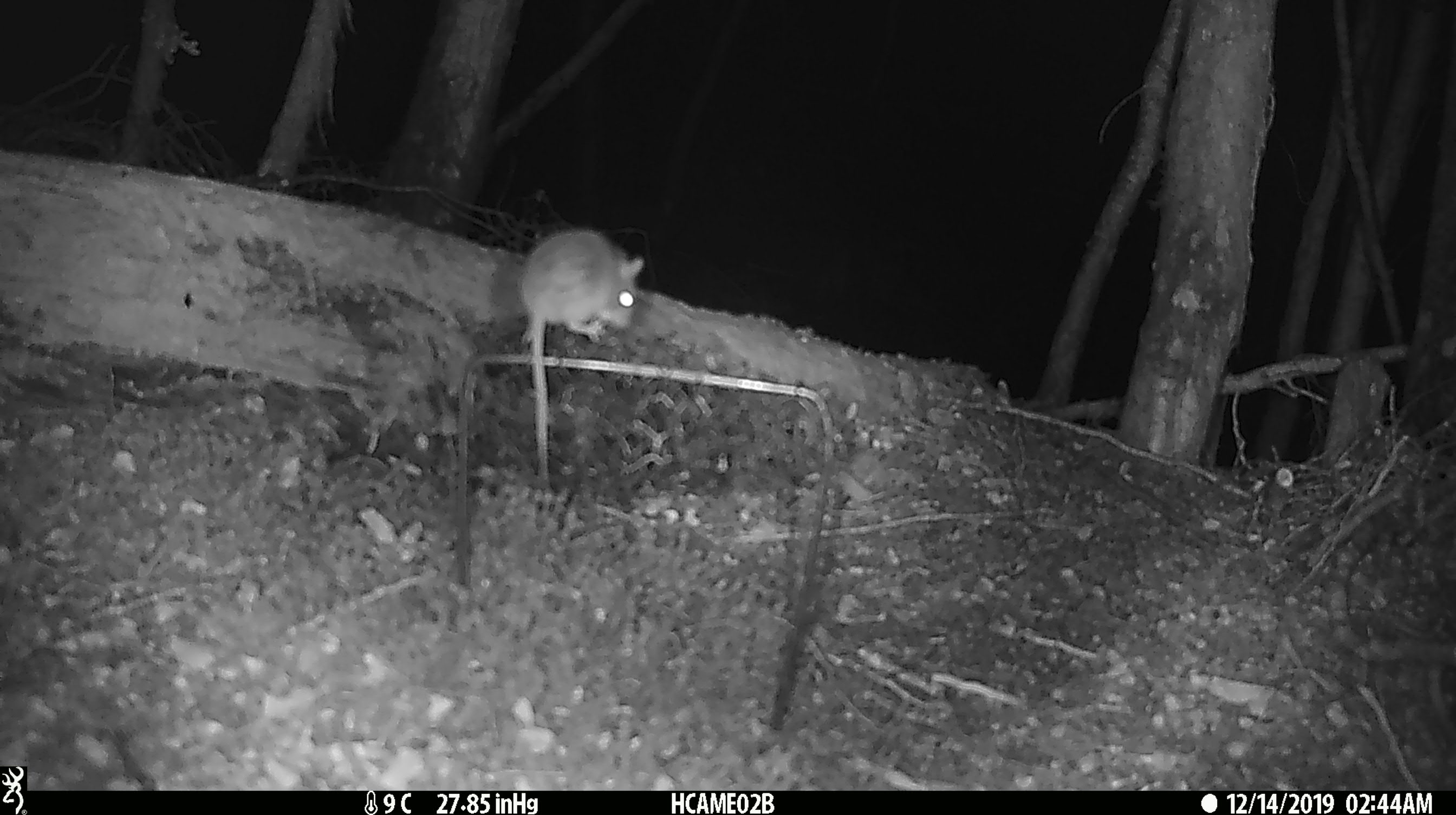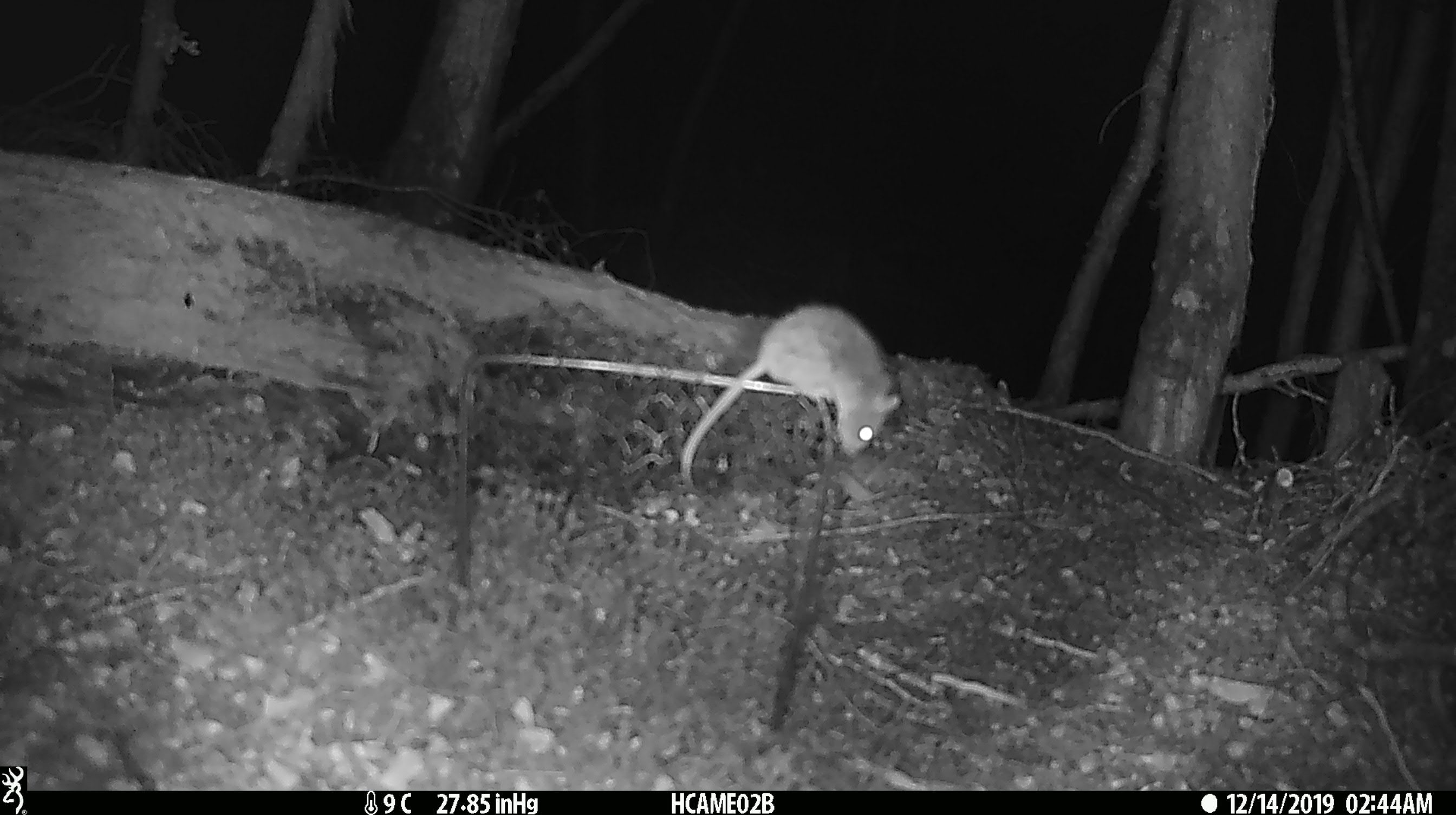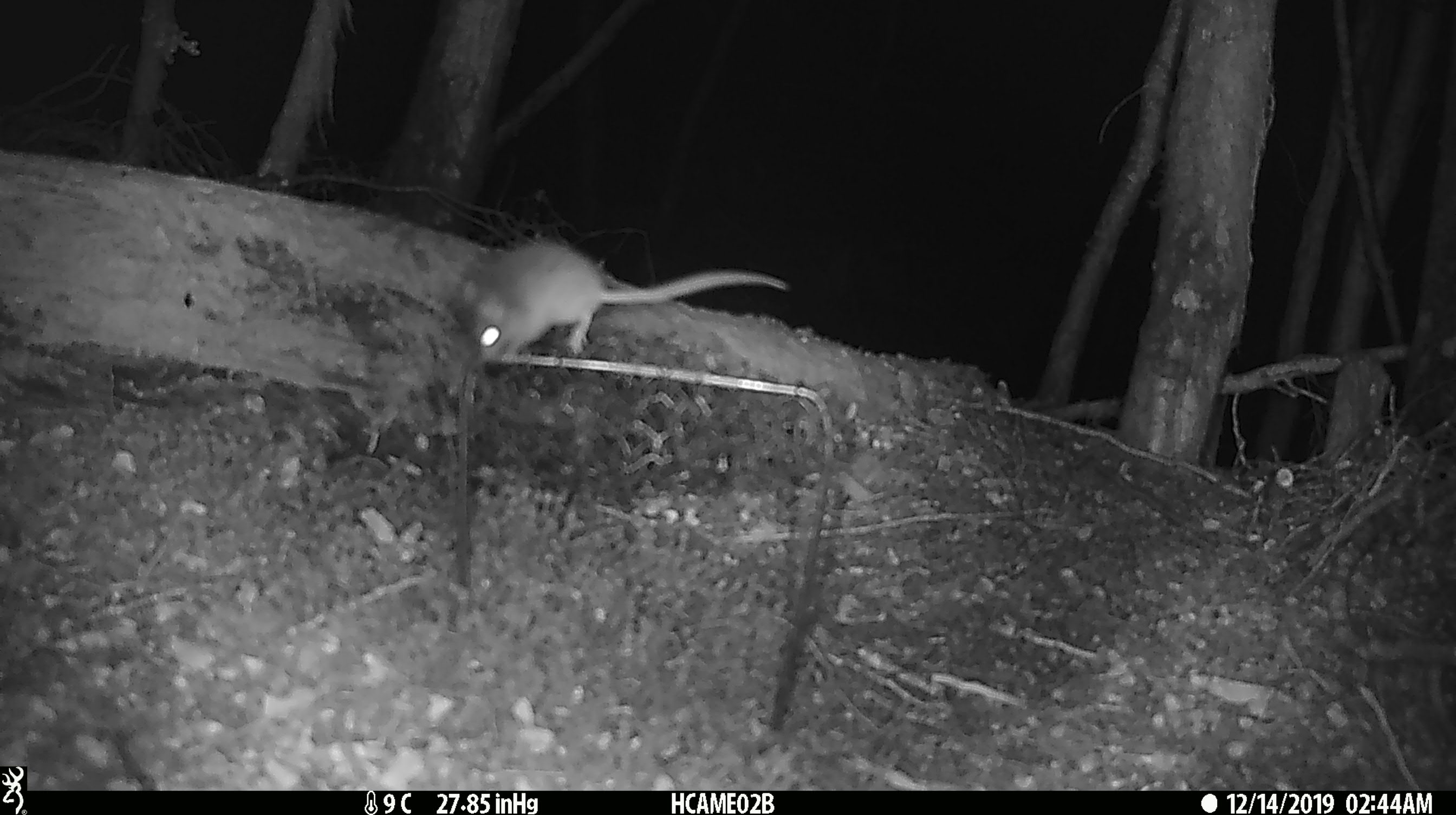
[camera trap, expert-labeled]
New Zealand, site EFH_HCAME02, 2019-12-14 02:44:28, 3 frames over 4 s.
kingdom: Animalia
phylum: Chordata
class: Mammalia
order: Rodentia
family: Muridae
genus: Mus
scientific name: Mus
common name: mouse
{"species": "mouse (Mus)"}